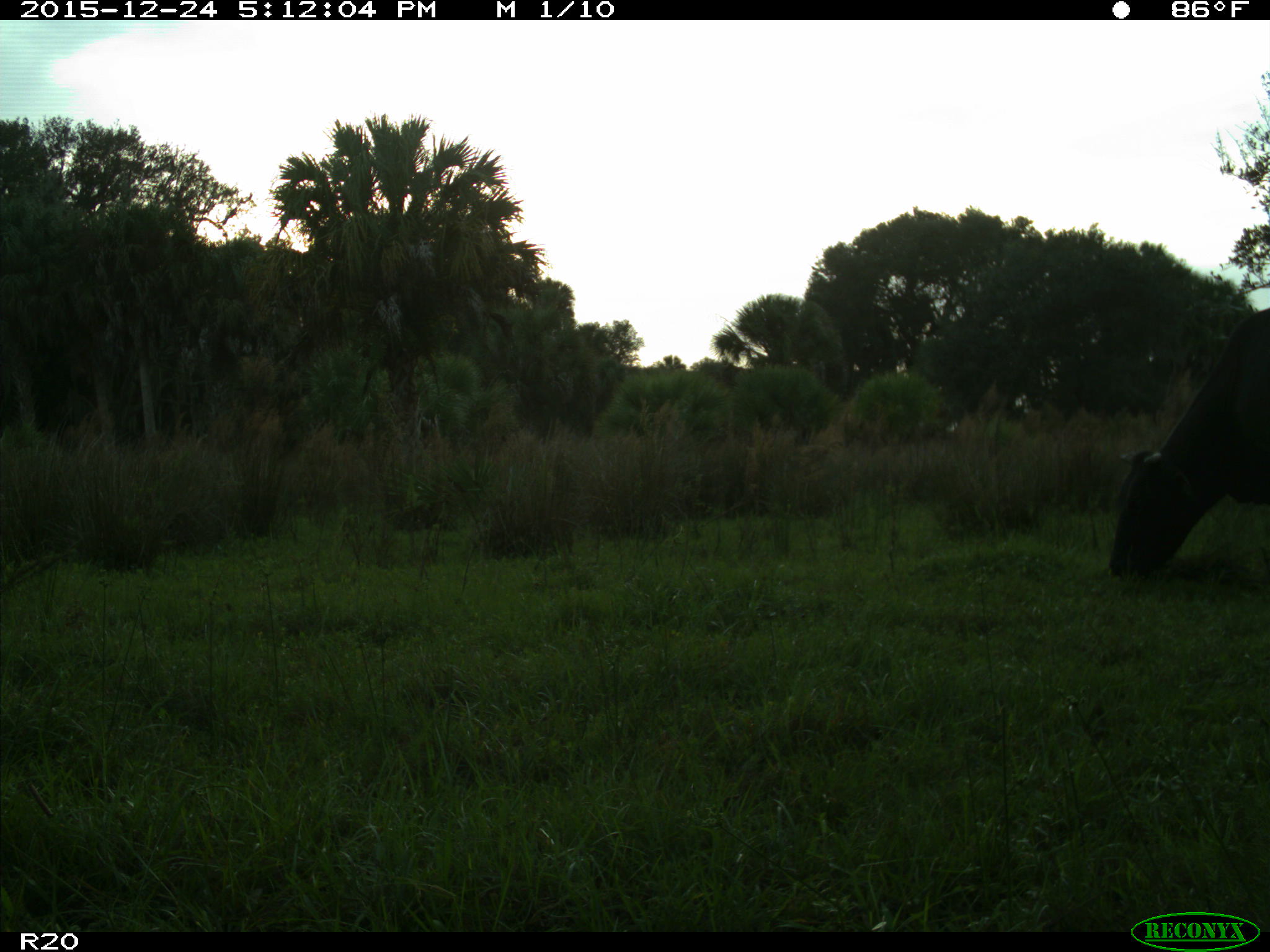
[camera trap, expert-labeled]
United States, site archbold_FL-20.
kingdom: Animalia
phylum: Chordata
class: Mammalia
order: Artiodactyla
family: Bovidae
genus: Bos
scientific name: Bos taurus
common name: domestic cow